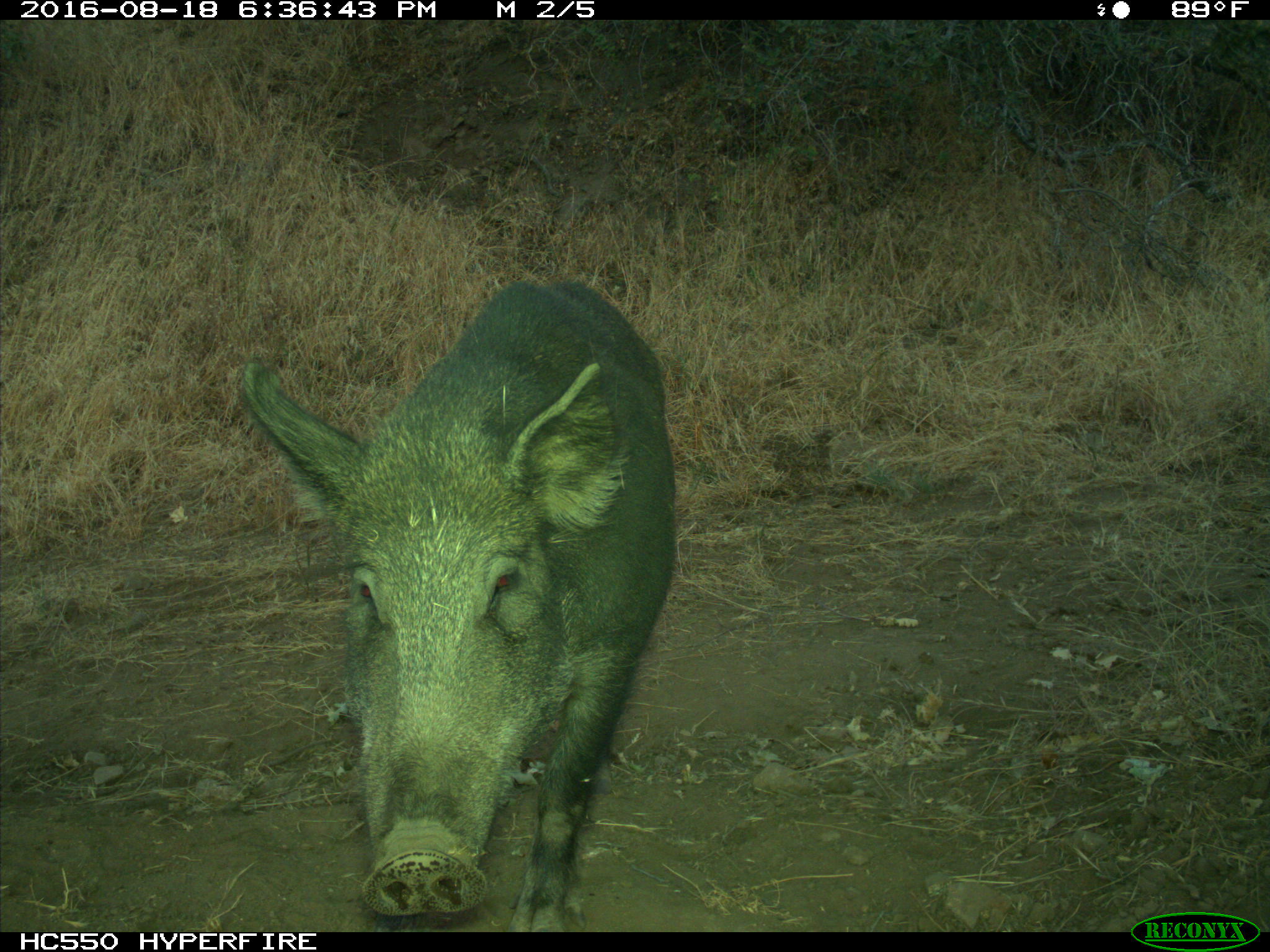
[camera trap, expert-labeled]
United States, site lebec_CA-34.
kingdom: Animalia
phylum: Chordata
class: Mammalia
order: Artiodactyla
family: Suidae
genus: Sus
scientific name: Sus scrofa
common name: wild boar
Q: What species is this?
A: Sus scrofa (wild boar).